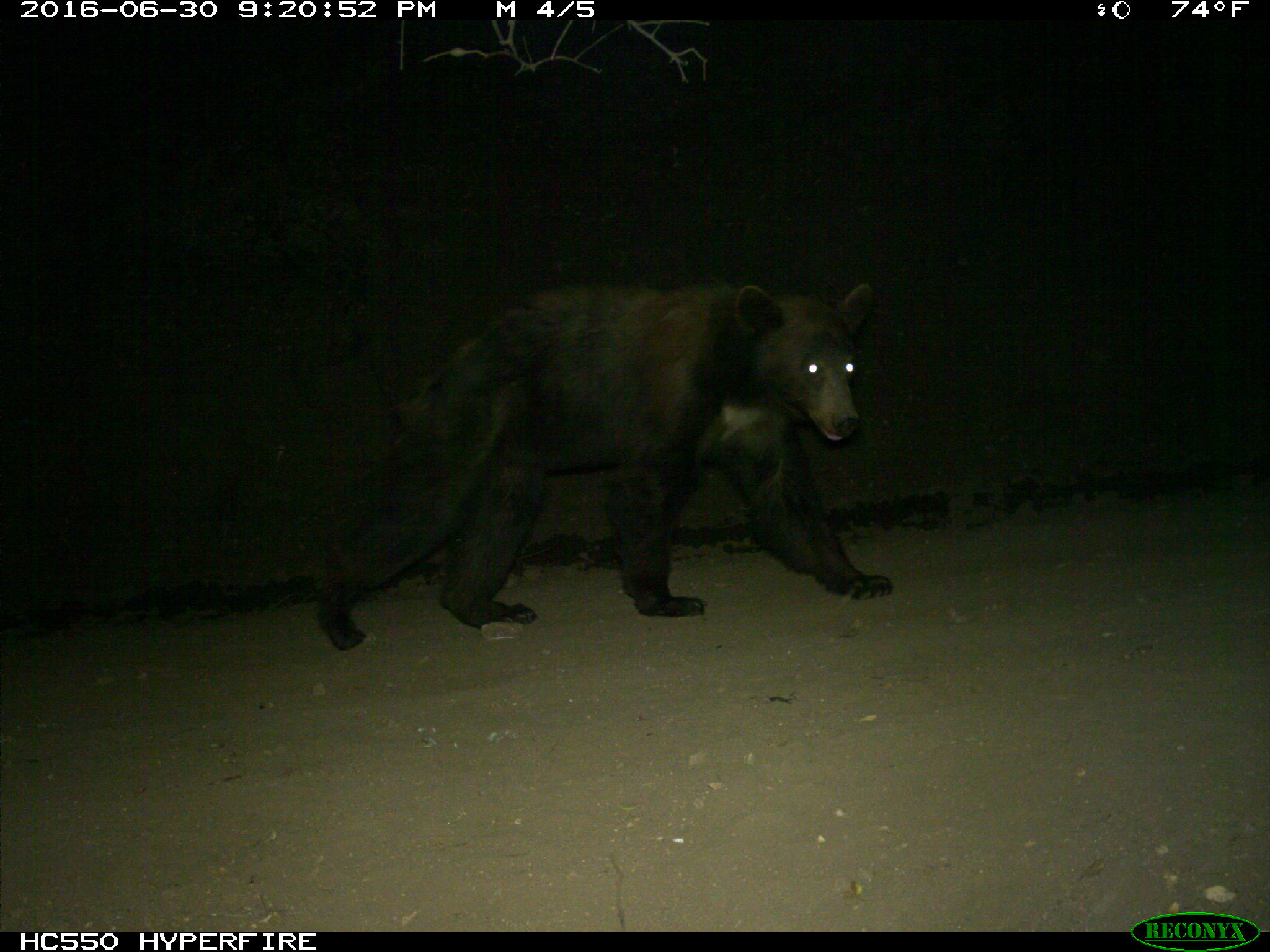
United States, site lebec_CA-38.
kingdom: Animalia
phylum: Chordata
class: Mammalia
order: Carnivora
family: Ursidae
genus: Ursus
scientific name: Ursus americanus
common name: american black bear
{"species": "Ursus americanus (american black bear)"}